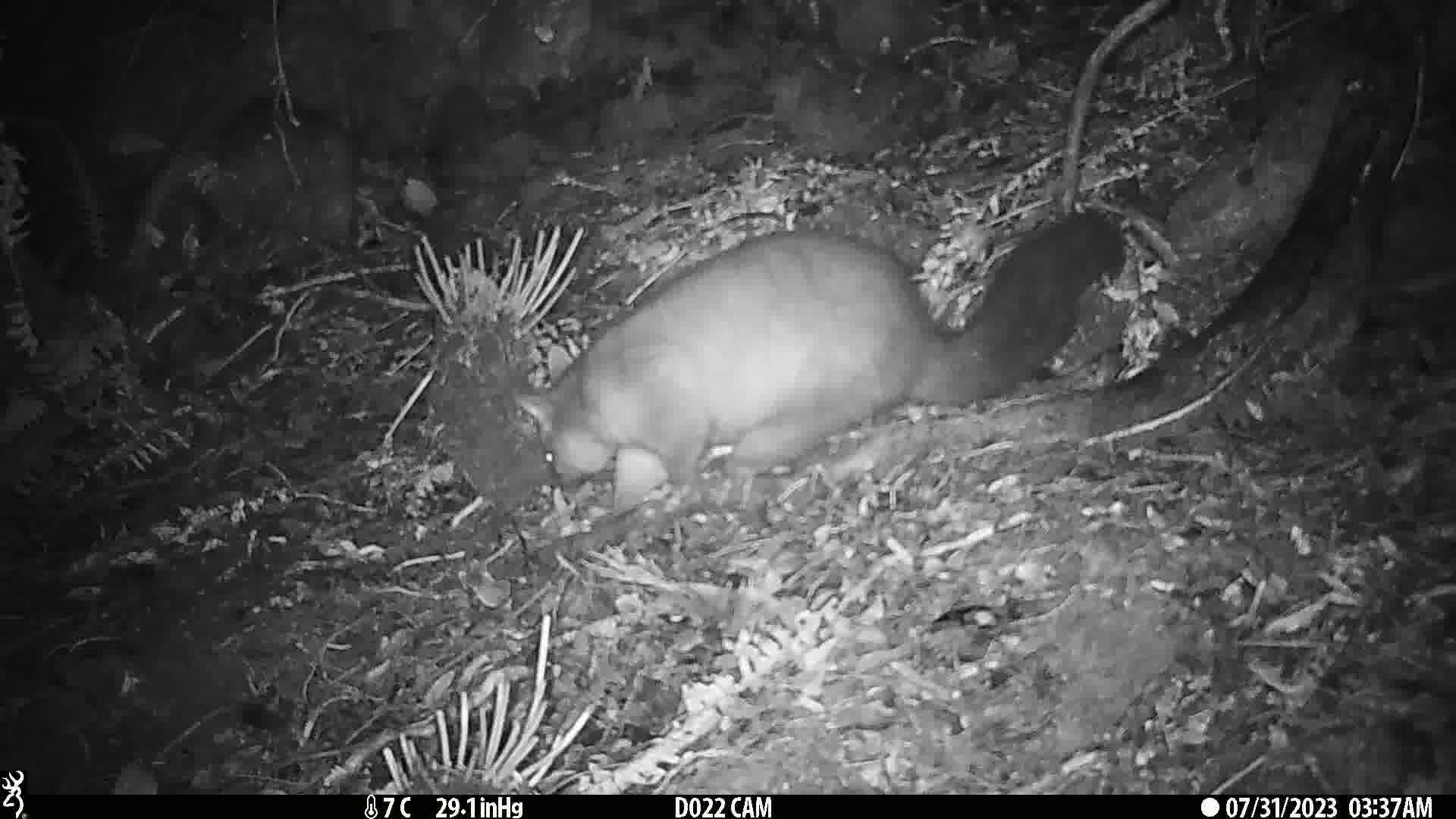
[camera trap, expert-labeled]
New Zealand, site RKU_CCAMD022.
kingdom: Animalia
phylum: Chordata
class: Mammalia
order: Diprotodontia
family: Phalangeridae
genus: Trichosurus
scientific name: Trichosurus vulpecula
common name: common brushtail possum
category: possum